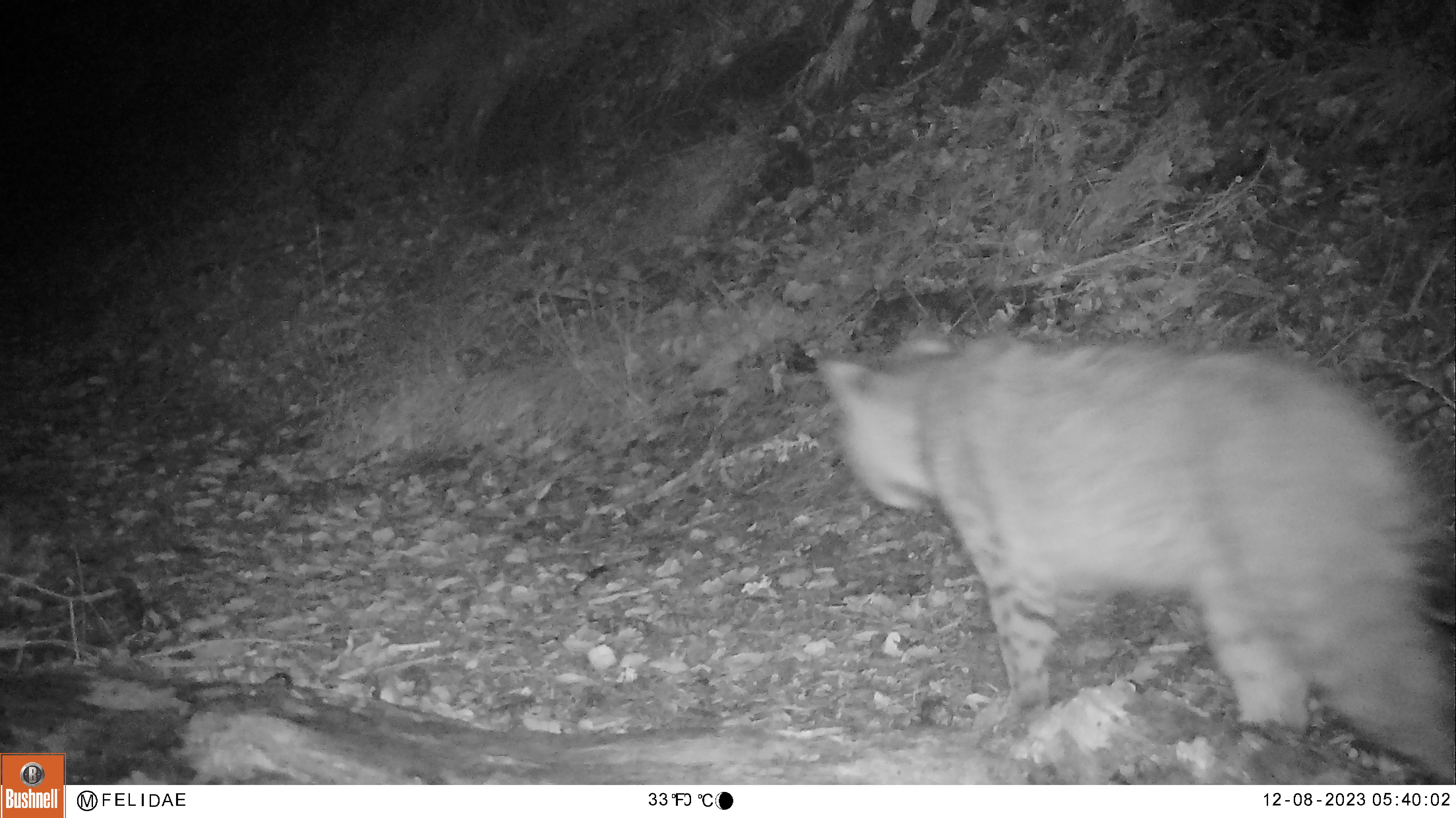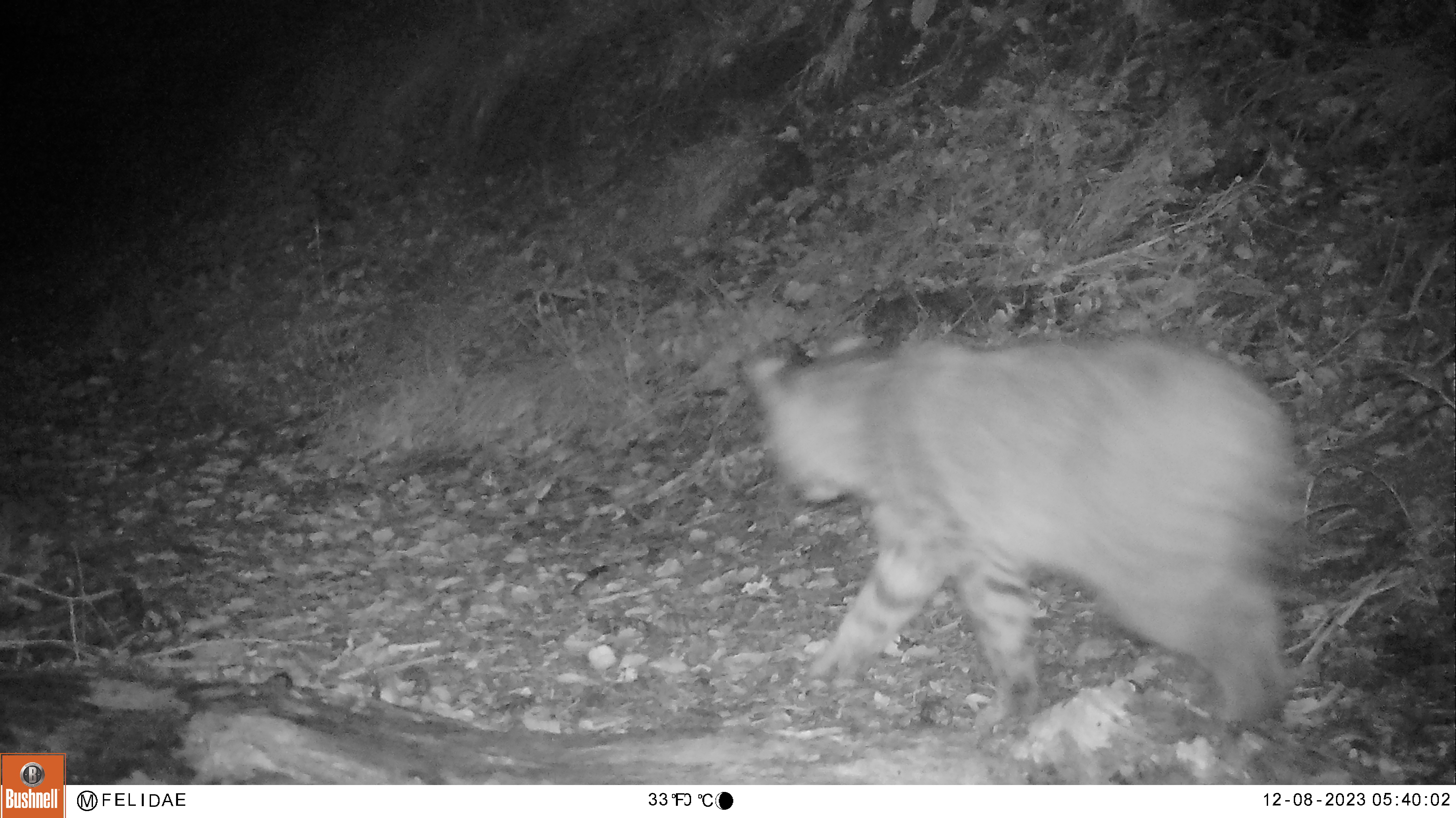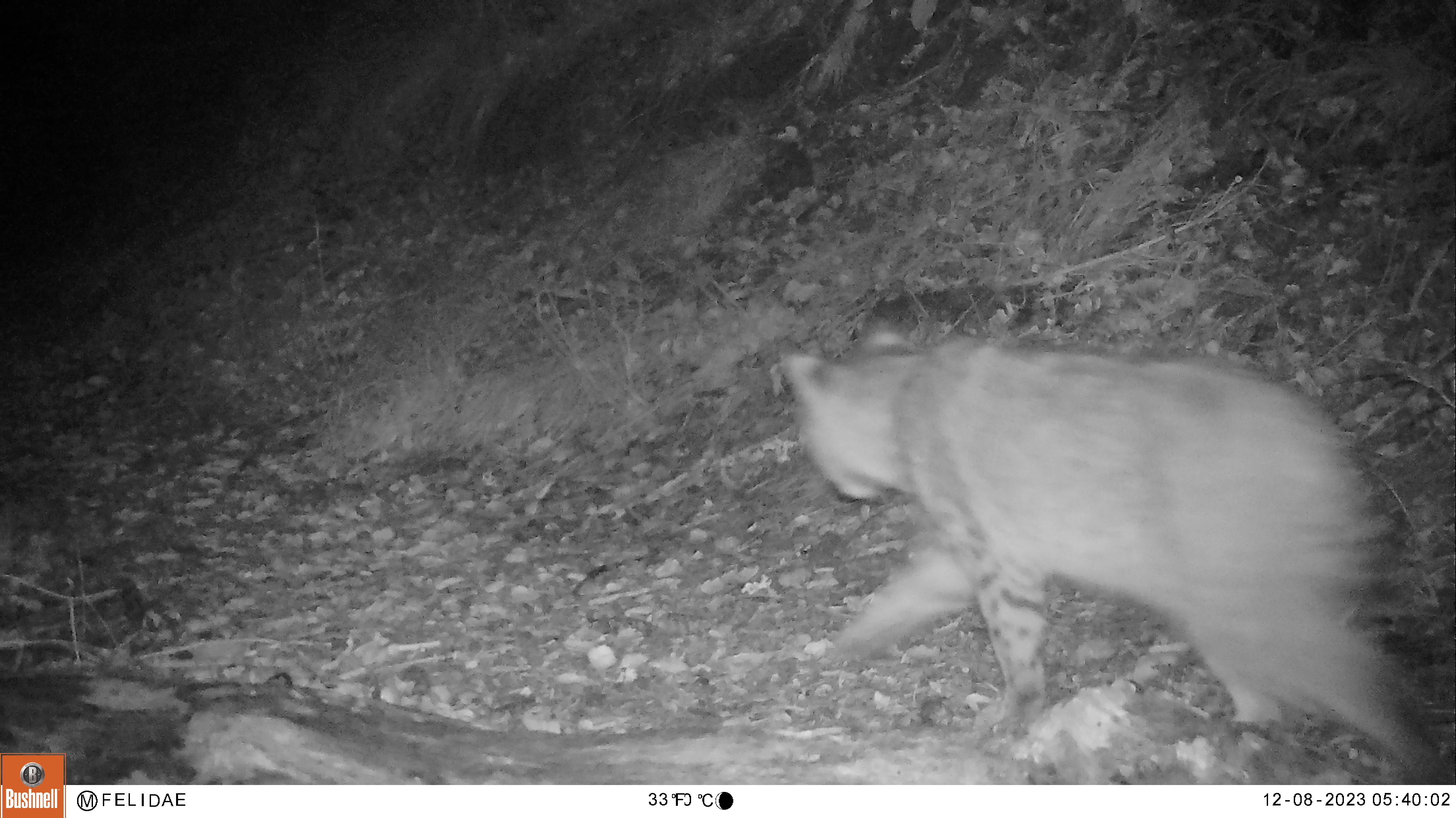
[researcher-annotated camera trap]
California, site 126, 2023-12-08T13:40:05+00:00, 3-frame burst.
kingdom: Animalia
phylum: Chordata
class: Mammalia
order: Carnivora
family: Felidae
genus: Lynx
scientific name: Lynx rufus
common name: bobcat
Bobcat (Lynx rufus).